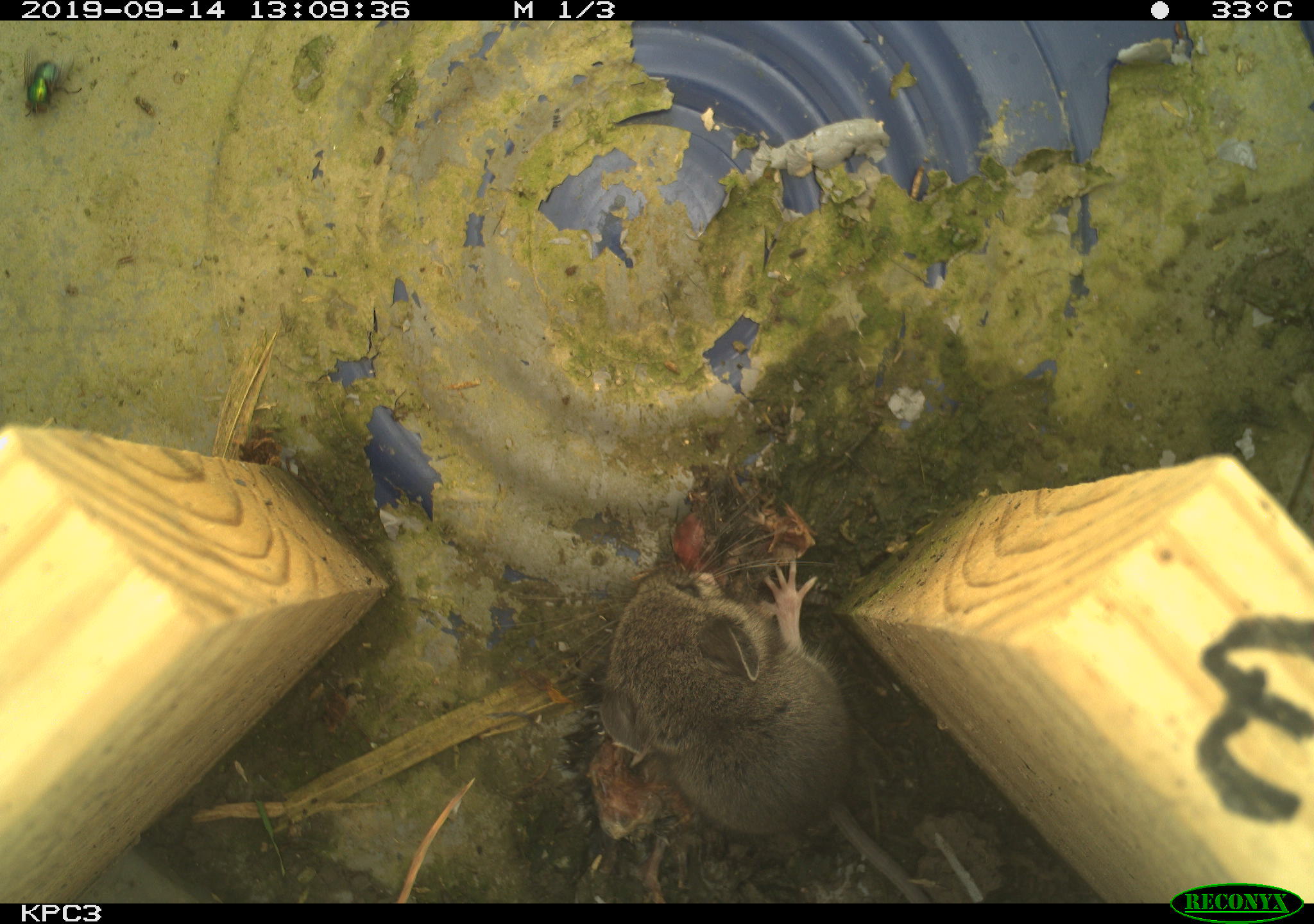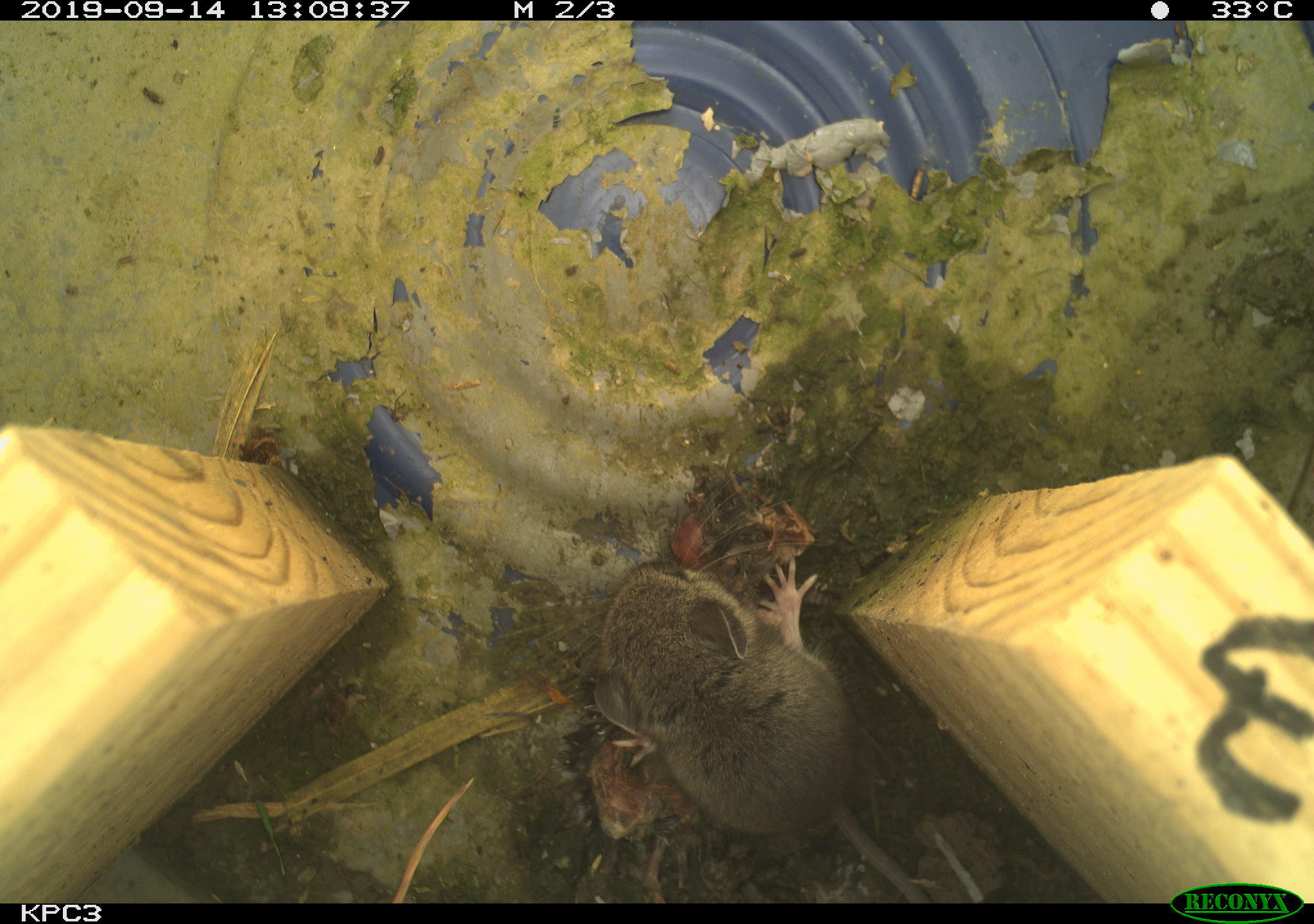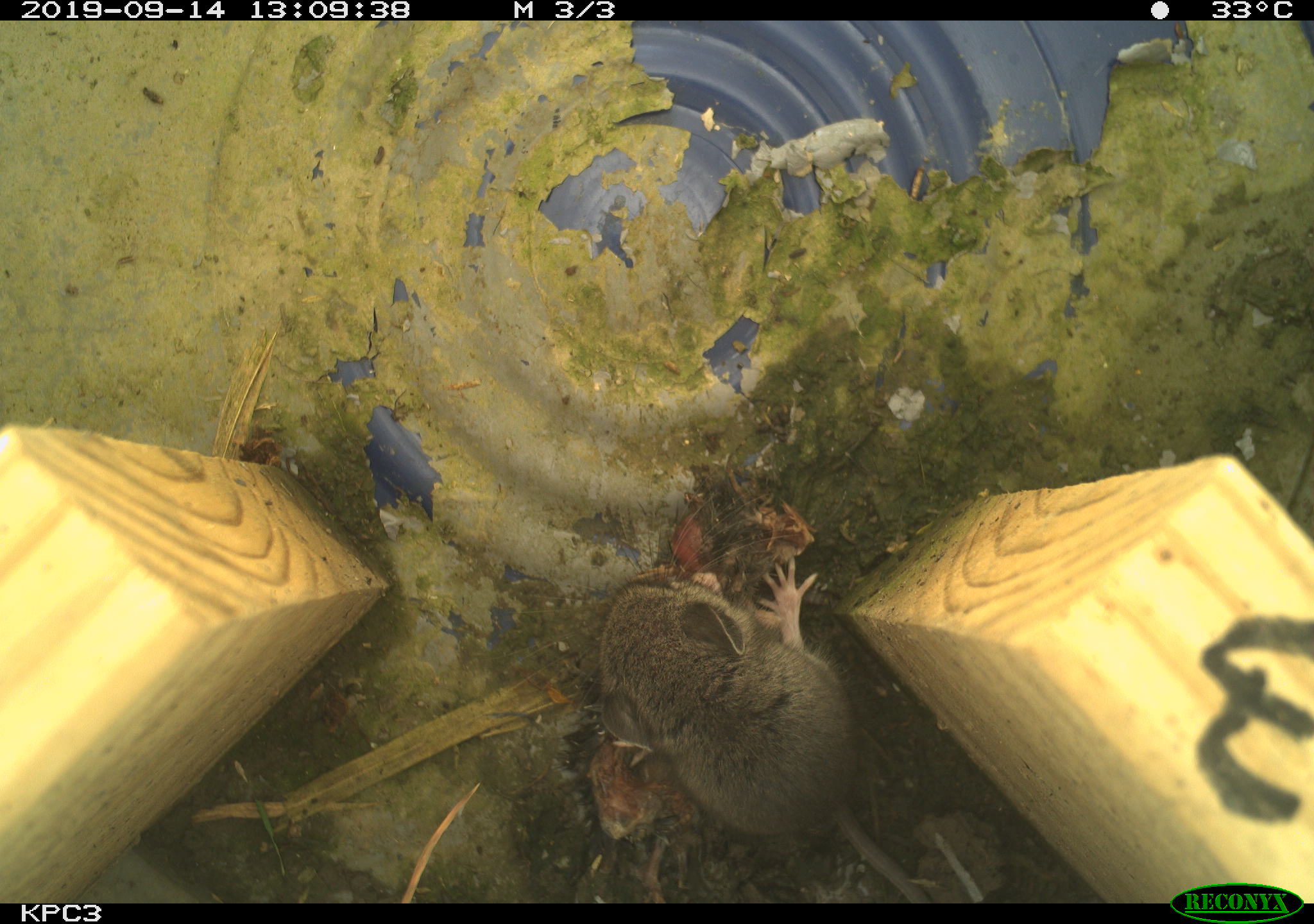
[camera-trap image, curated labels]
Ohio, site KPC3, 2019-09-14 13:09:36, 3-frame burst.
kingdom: Animalia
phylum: Chordata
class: Mammalia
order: Rodentia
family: Cricetidae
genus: Peromyscus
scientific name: Peromyscus leucopus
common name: white-footed mouse